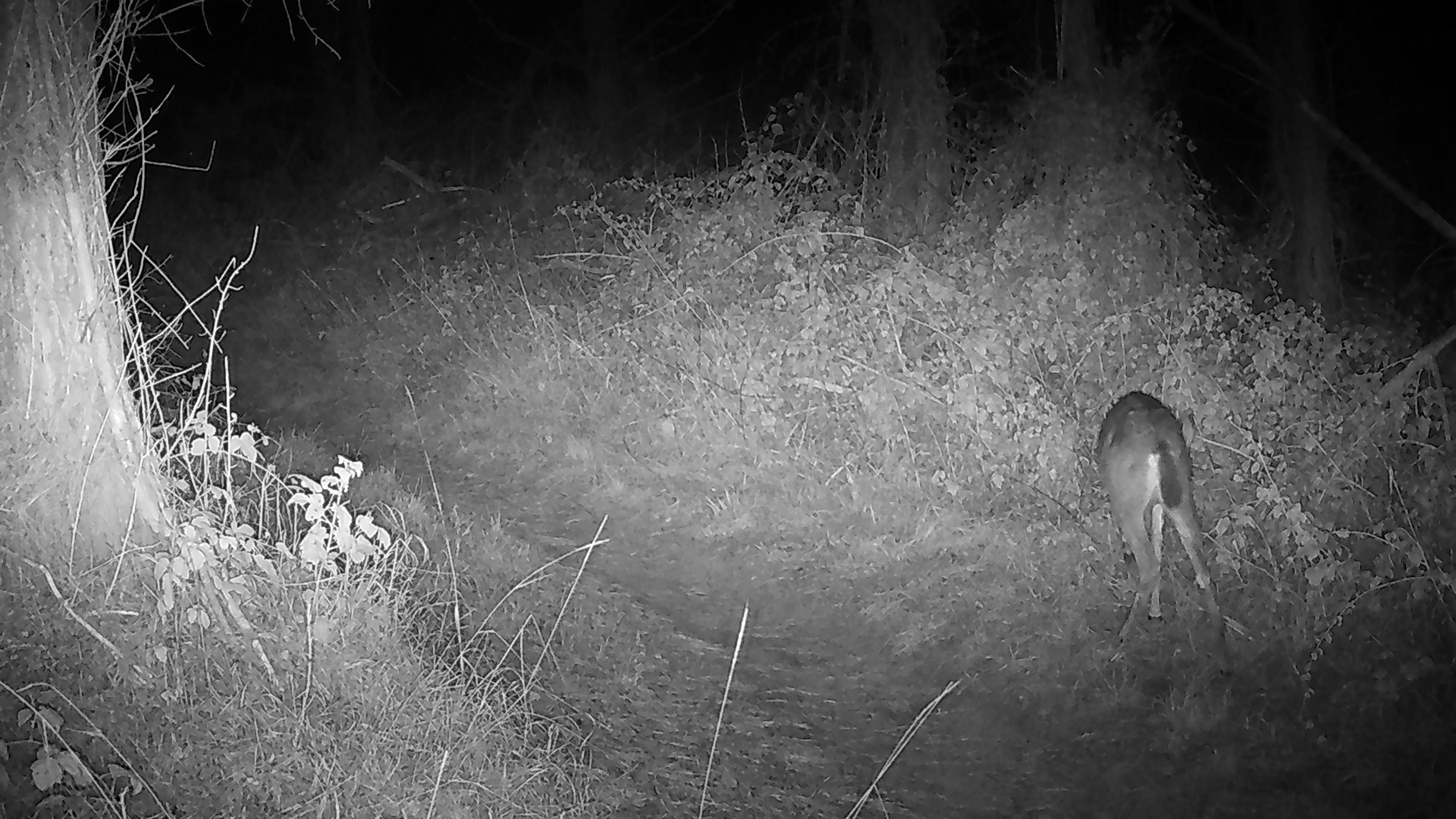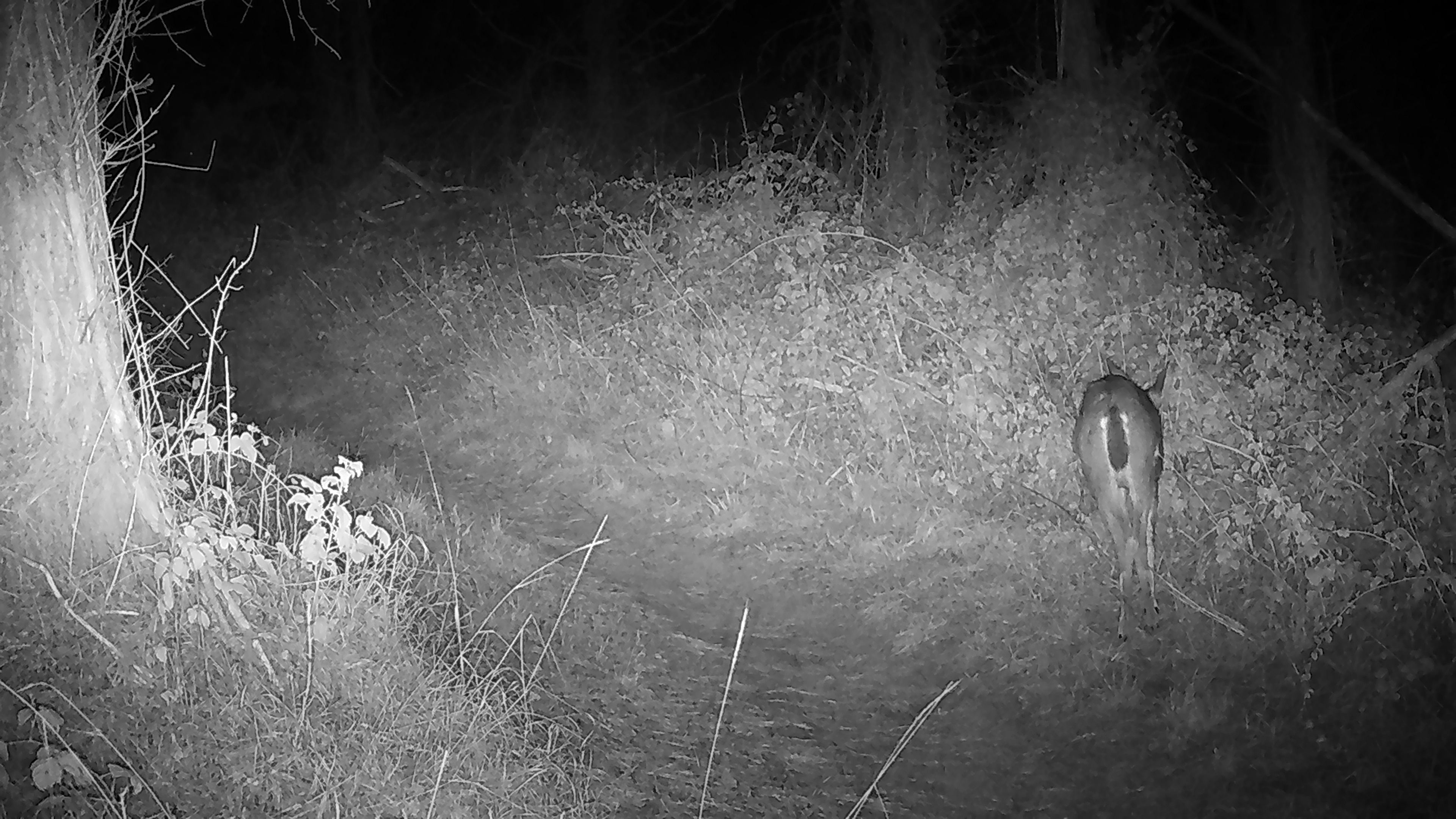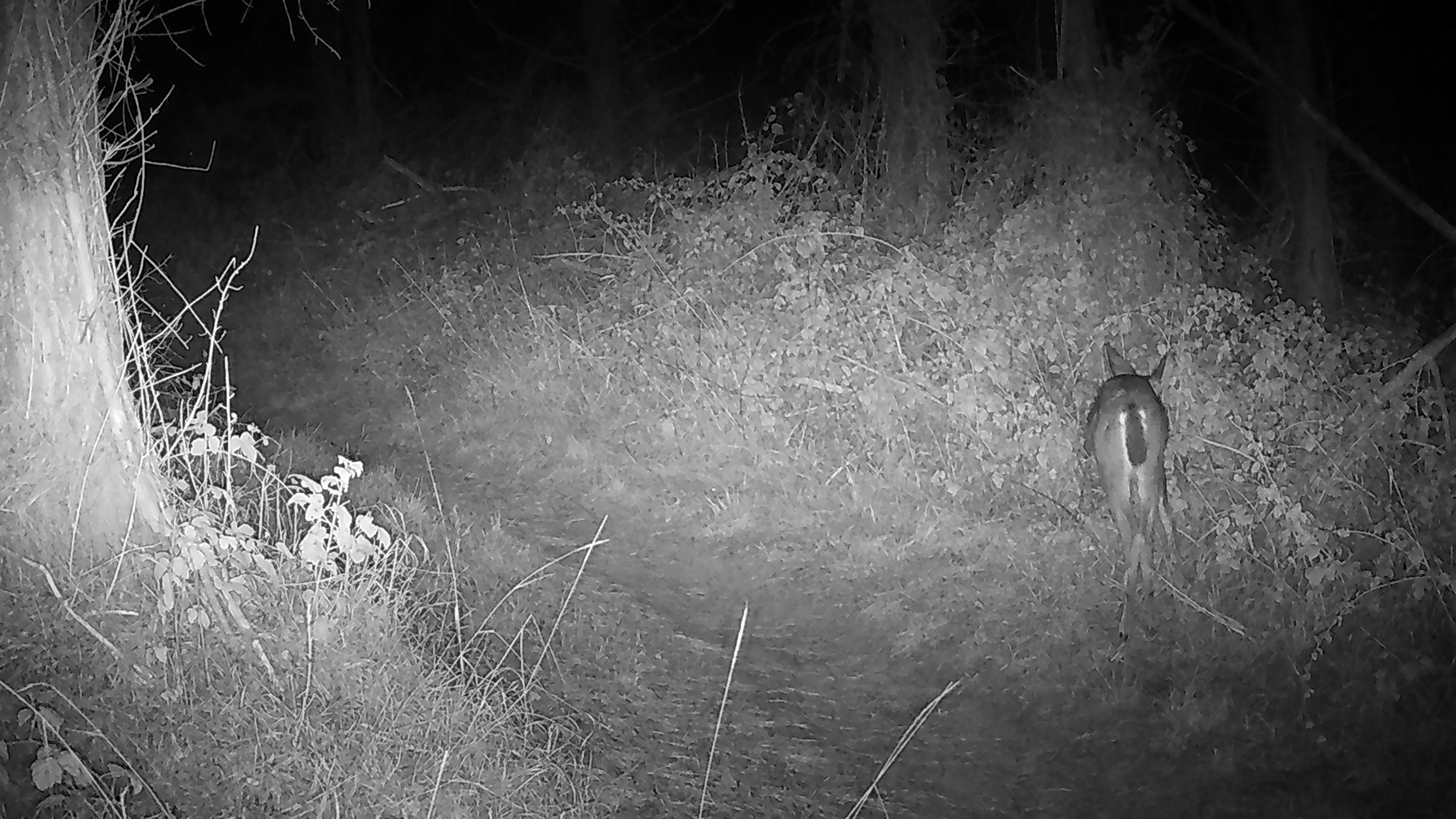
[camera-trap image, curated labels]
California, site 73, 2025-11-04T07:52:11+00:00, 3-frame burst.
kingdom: Animalia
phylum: Chordata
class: Mammalia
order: Artiodactyla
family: Cervidae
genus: Odocoileus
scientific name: Odocoileus hemionus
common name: mule deer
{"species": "mule deer (Odocoileus hemionus)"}